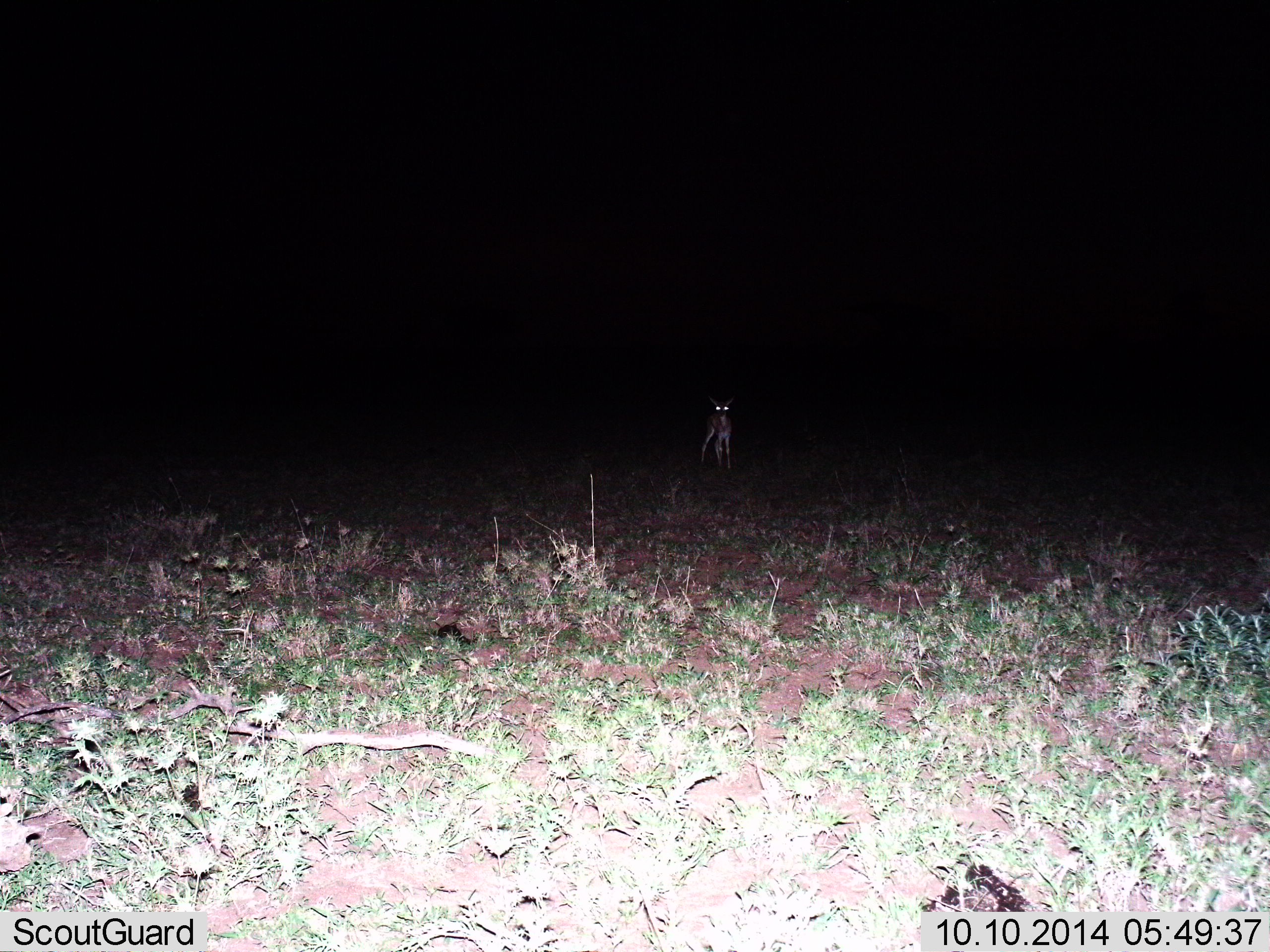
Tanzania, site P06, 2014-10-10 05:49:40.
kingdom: Animalia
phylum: Chordata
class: Mammalia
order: Artiodactyla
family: Bovidae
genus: Eudorcas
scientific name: Eudorcas thomsonii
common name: thomson's gazelle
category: gazellethomsons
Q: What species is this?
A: Gazellethomsons (thomson's gazelle) (Eudorcas thomsonii).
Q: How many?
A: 1.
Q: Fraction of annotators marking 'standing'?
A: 100%.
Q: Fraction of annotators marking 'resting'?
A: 0%.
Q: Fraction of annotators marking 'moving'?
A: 0%.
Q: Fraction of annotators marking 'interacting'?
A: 0%.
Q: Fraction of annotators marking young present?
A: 20%.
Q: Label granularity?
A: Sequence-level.